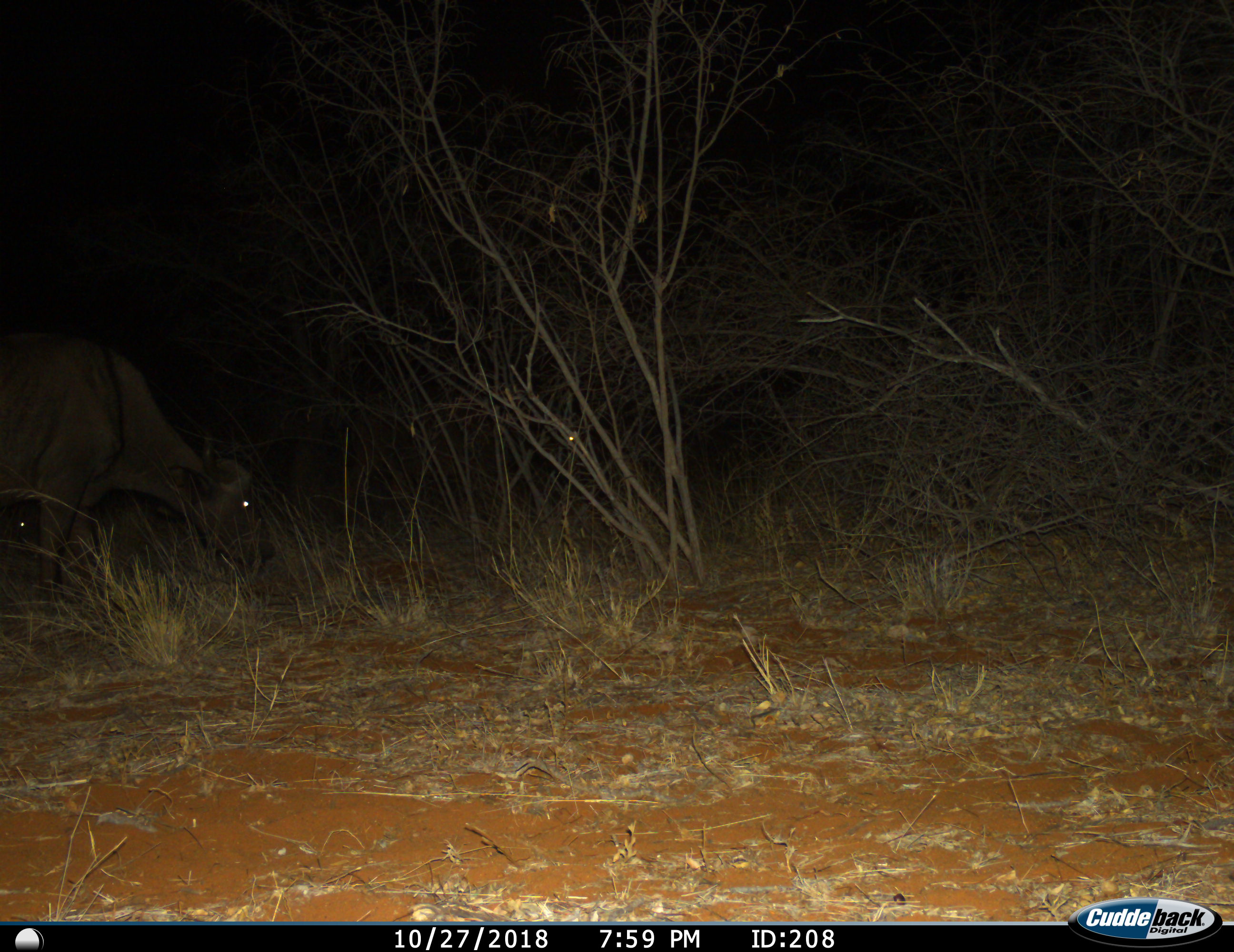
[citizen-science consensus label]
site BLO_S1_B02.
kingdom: Animalia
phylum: Chordata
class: Mammalia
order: Artiodactyla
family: Bovidae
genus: Syncerus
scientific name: Syncerus caffer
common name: african buffalo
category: buffalo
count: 1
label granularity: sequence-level